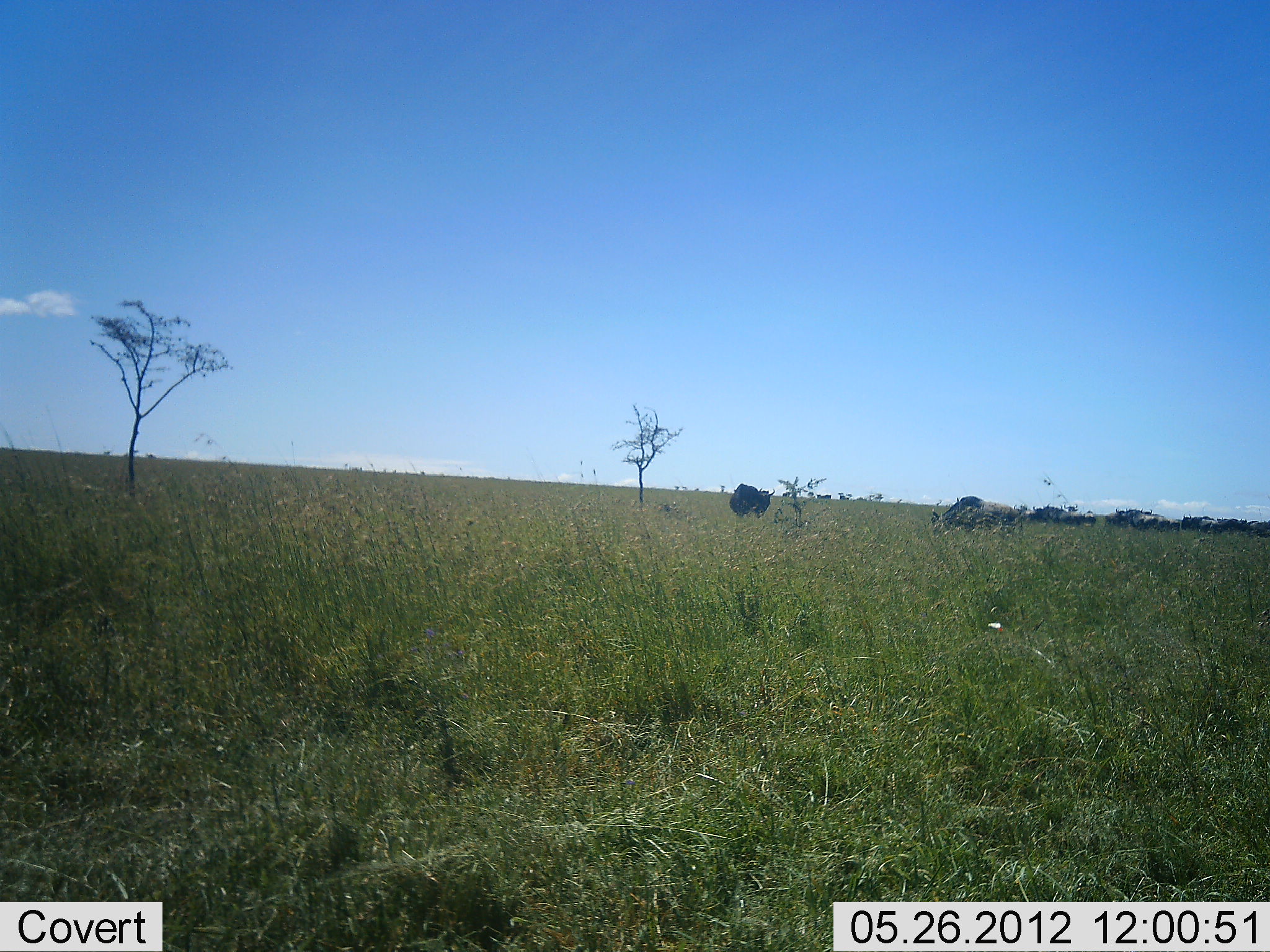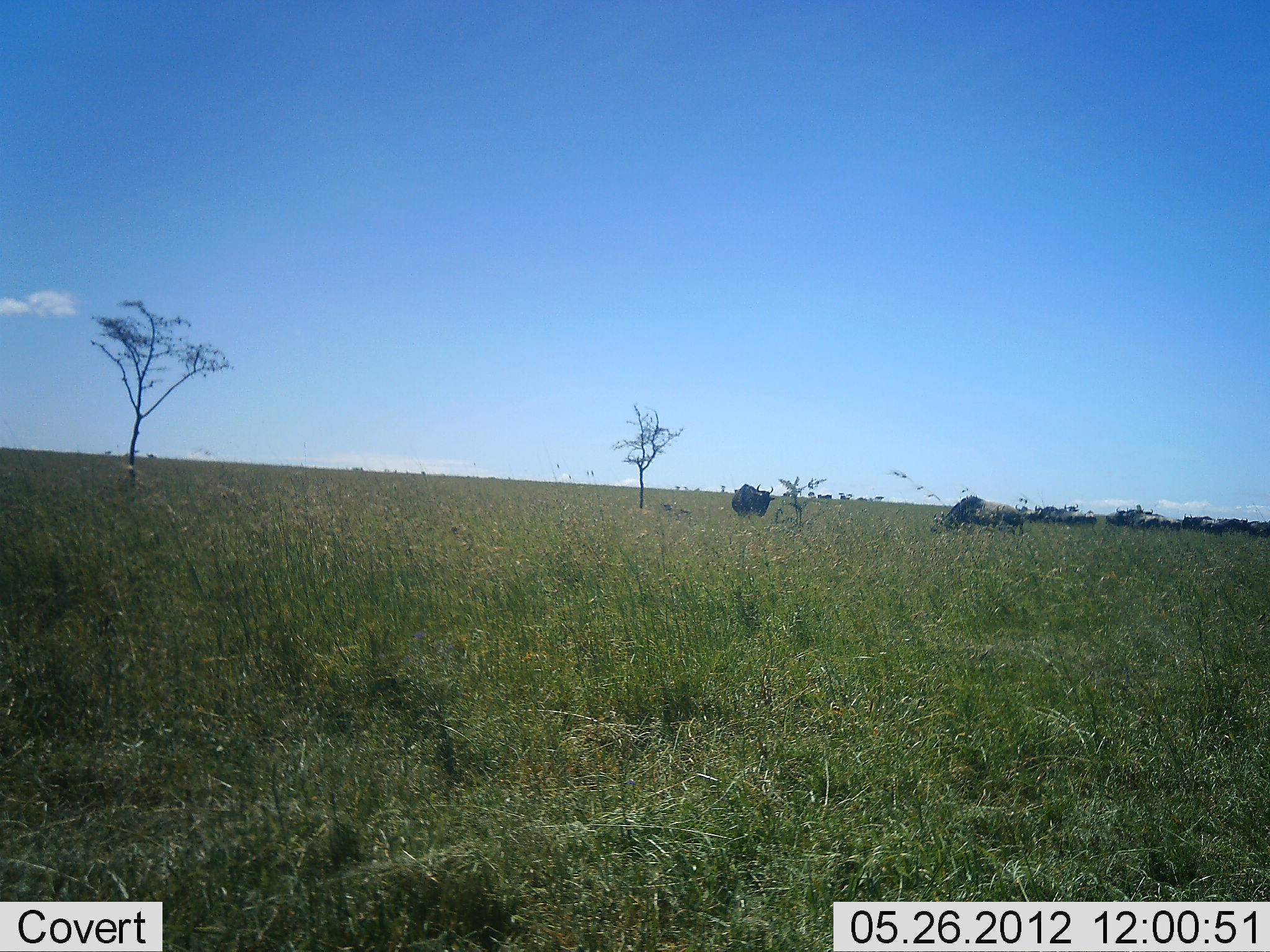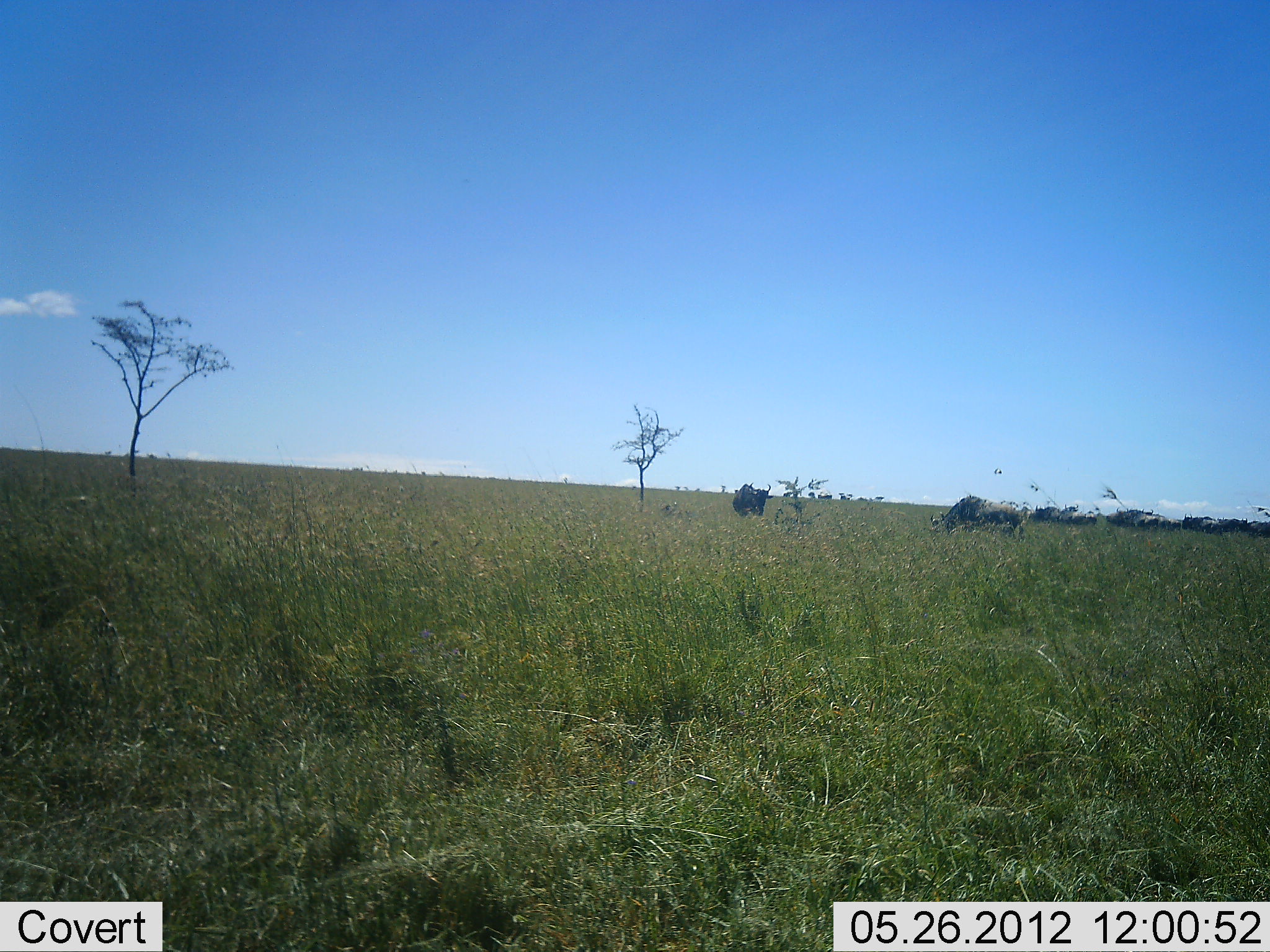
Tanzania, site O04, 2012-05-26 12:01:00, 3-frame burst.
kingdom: Animalia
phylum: Chordata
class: Mammalia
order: Artiodactyla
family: Bovidae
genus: Connochaetes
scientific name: Connochaetes taurinus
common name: blue wildebeest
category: wildebeest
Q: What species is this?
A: Wildebeest (blue wildebeest) (Connochaetes taurinus).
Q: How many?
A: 7.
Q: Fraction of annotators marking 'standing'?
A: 40%.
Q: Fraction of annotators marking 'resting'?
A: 0%.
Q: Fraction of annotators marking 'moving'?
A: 0%.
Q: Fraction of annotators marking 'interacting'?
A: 0%.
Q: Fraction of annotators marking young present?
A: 0%.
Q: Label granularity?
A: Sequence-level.